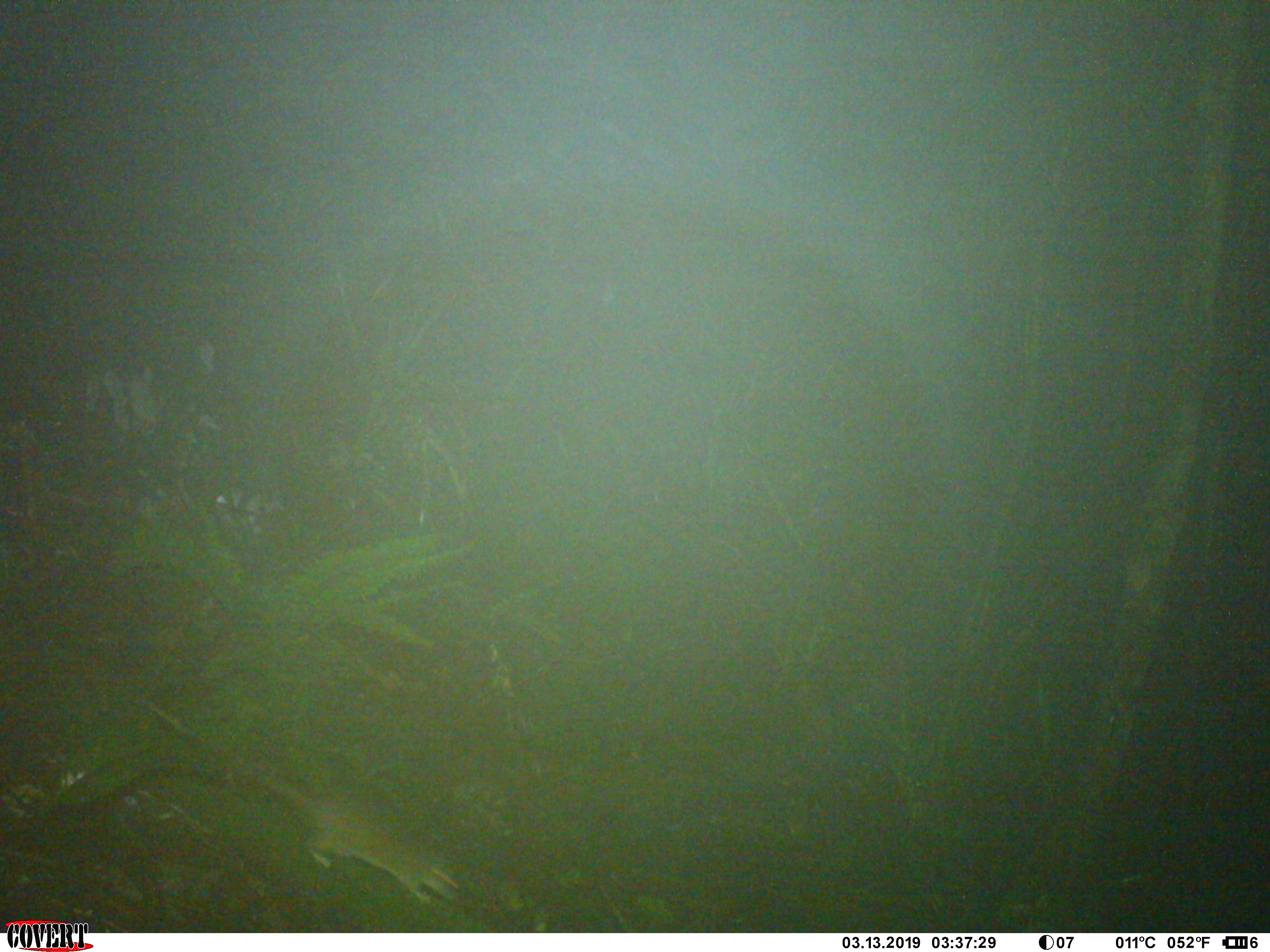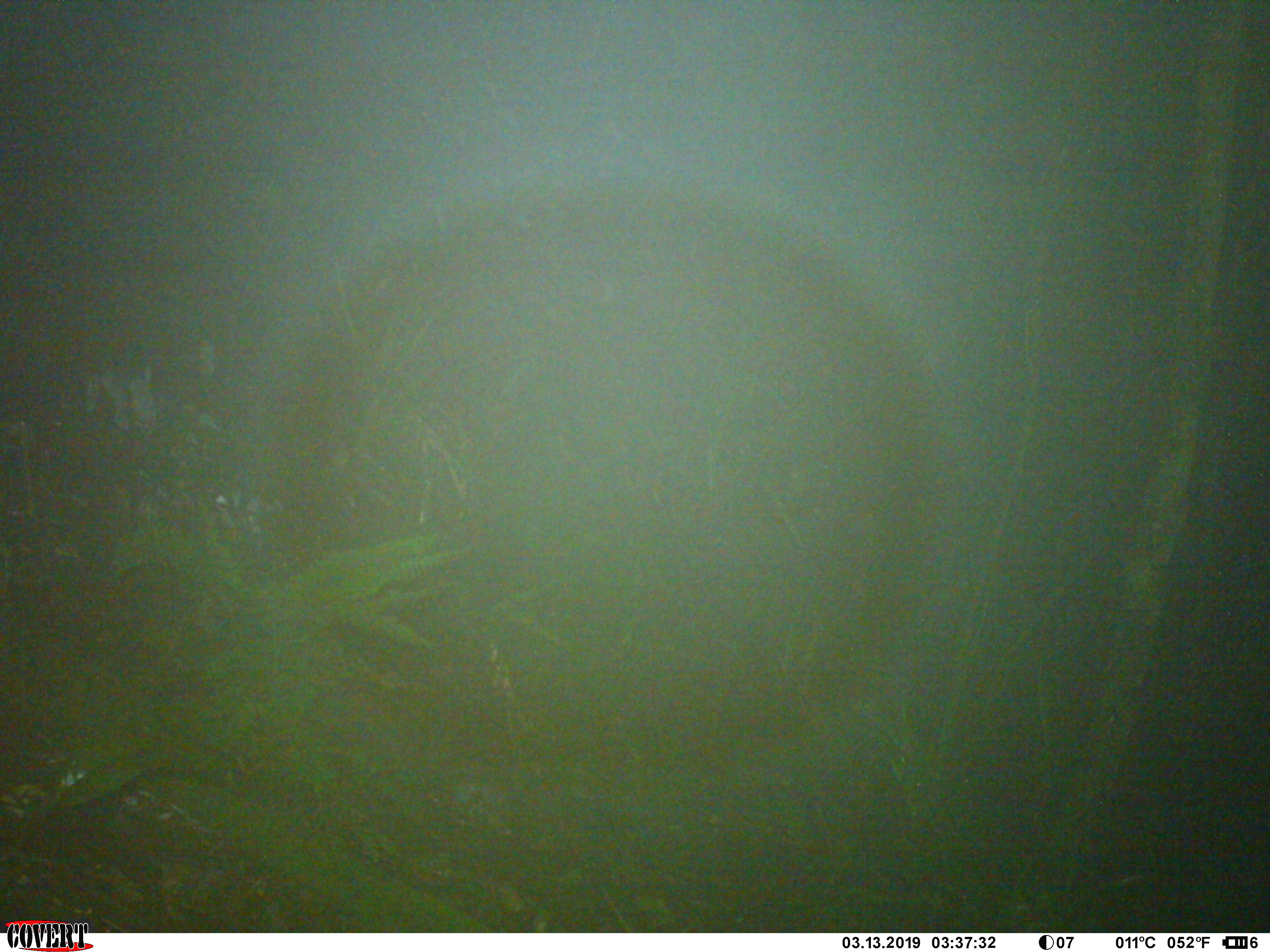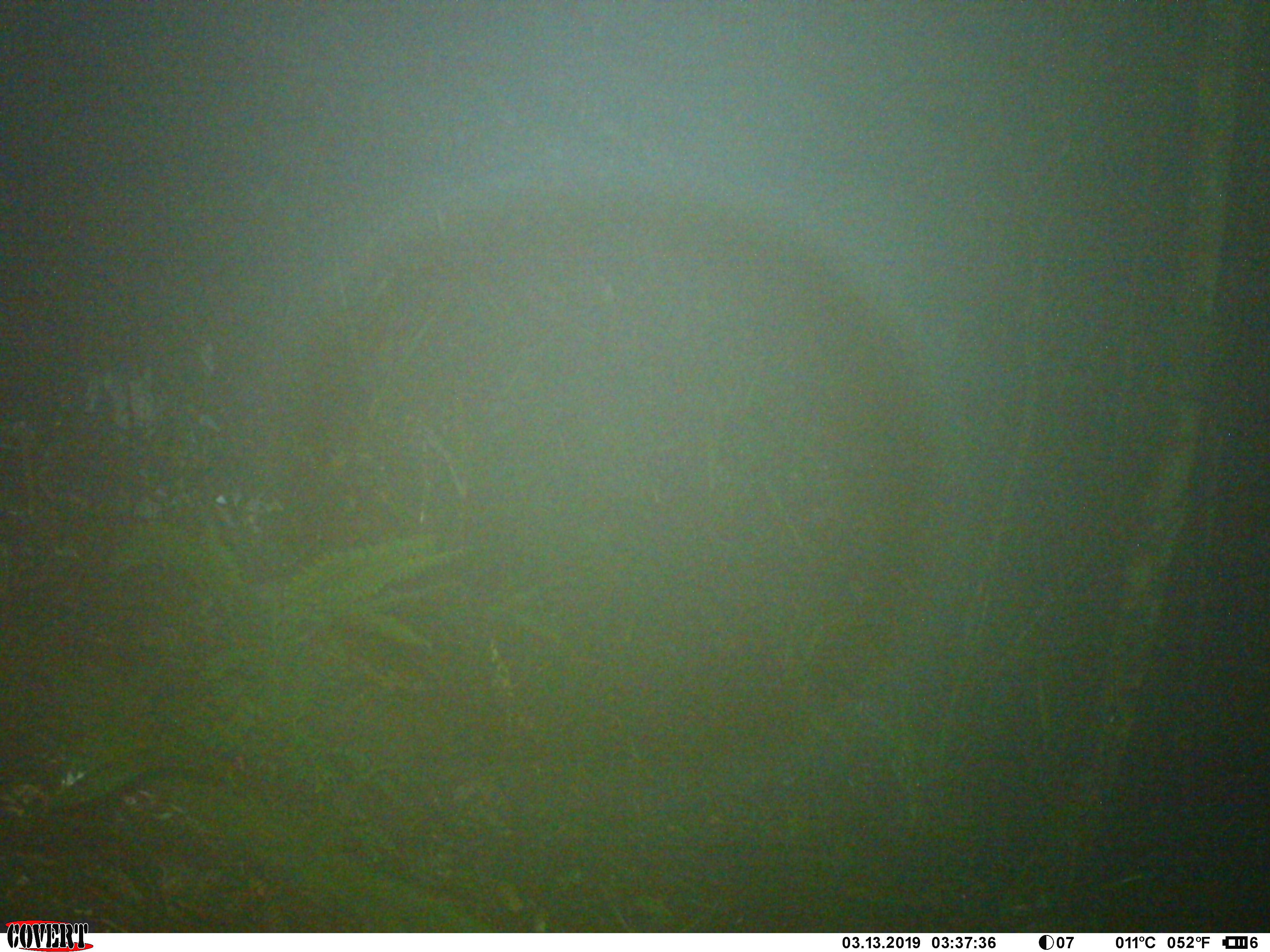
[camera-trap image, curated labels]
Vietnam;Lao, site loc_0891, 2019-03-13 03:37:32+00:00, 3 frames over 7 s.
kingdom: Animalia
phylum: Chordata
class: Mammalia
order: Rodentia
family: Muridae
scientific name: Muridae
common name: old-world mice and rats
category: unidentified murid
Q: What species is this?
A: Unidentified murid (old-world mice and rats) (Muridae).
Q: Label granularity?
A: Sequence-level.